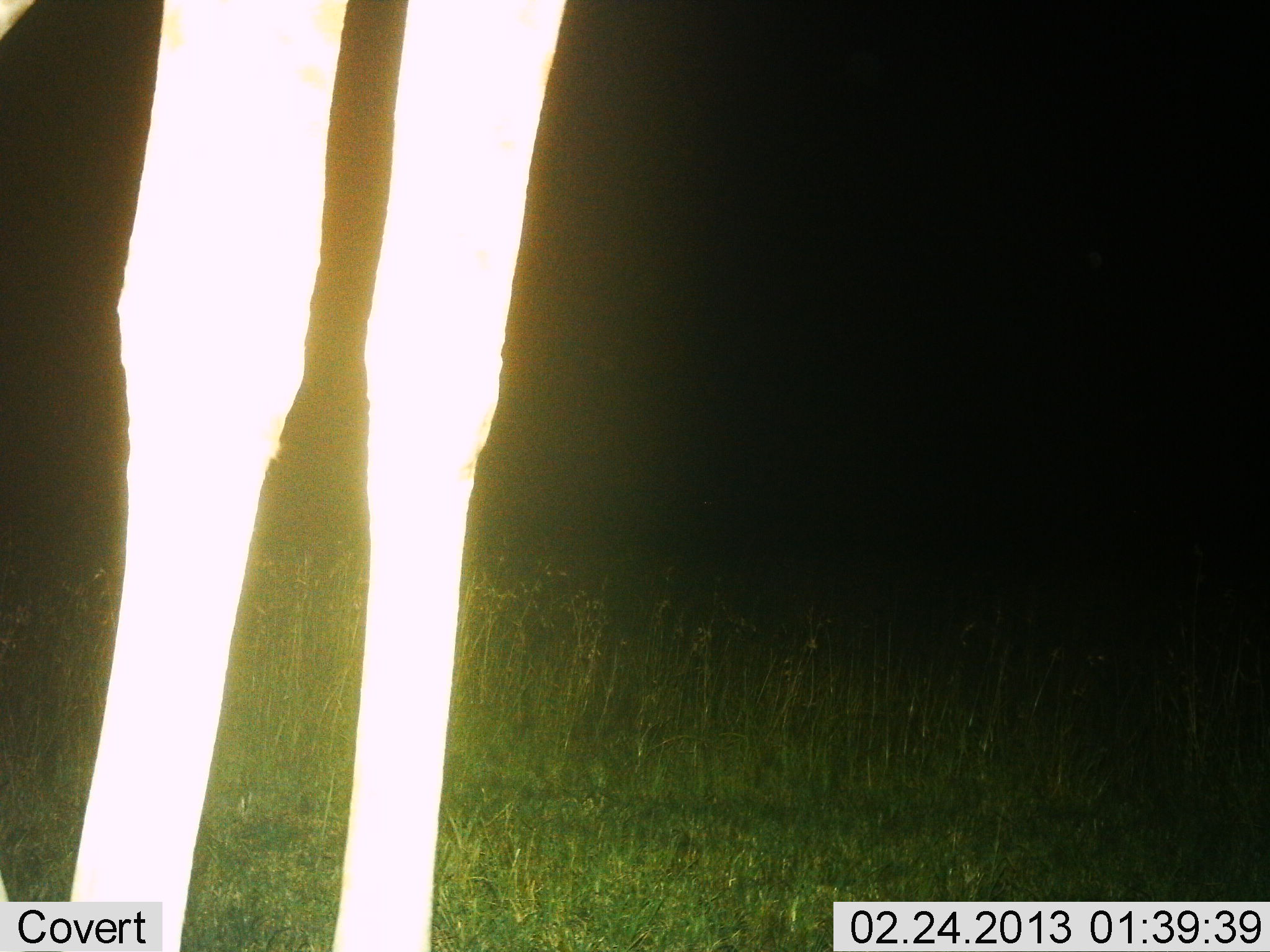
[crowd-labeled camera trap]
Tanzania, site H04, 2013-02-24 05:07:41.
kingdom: Animalia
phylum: Chordata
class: Mammalia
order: Artiodactyla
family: Giraffidae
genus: Giraffa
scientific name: Giraffa camelopardalis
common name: giraffe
Giraffe (Giraffa camelopardalis), count 1. Behavior (volunteer vote fractions): standing 100%, resting 0%, moving 0%, interacting 0%. Young present (vote fraction): 0%. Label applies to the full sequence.